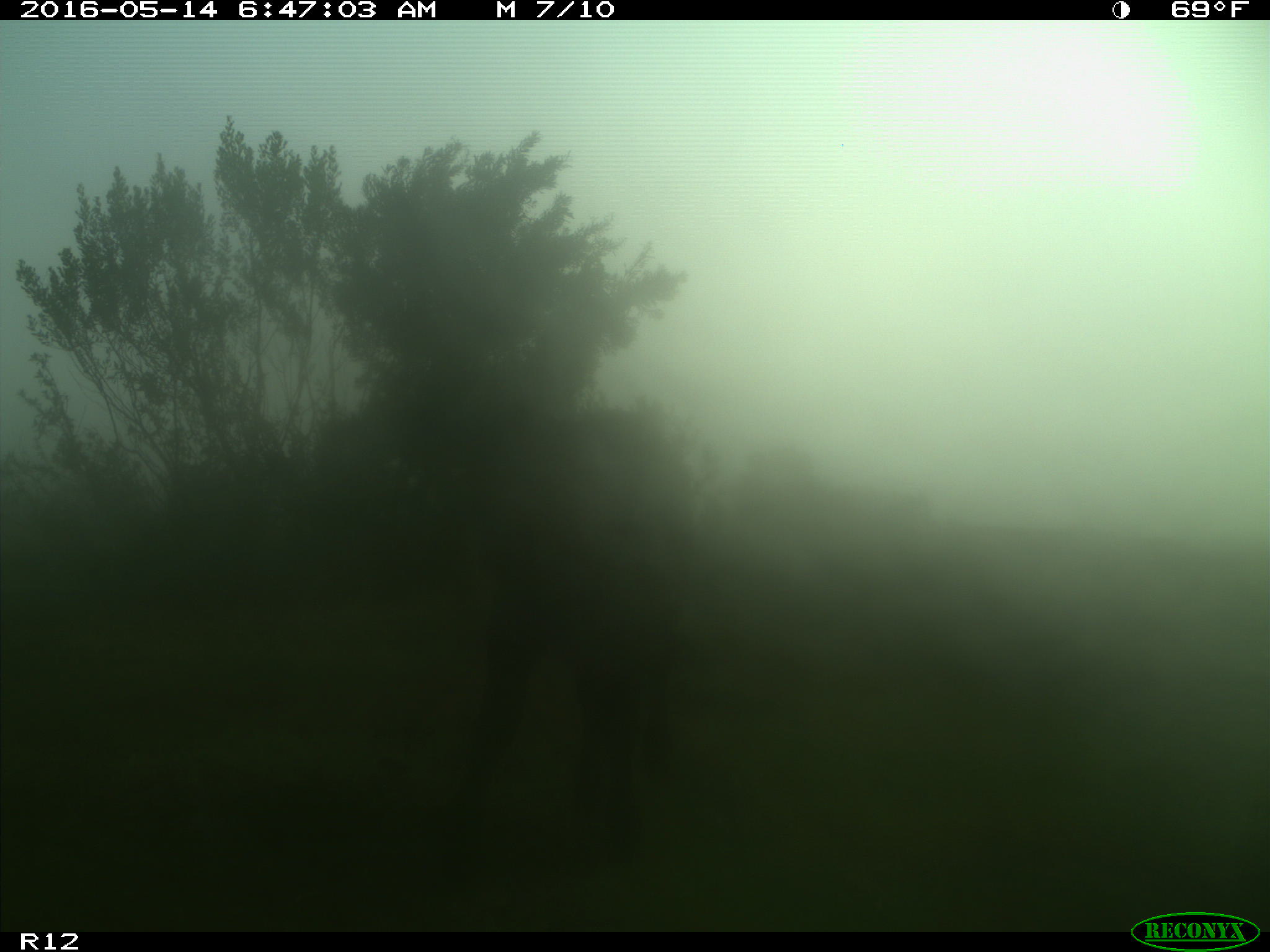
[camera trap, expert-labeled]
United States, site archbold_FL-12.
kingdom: Animalia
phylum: Chordata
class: Mammalia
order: Artiodactyla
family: Bovidae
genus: Bos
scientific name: Bos taurus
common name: domestic cow